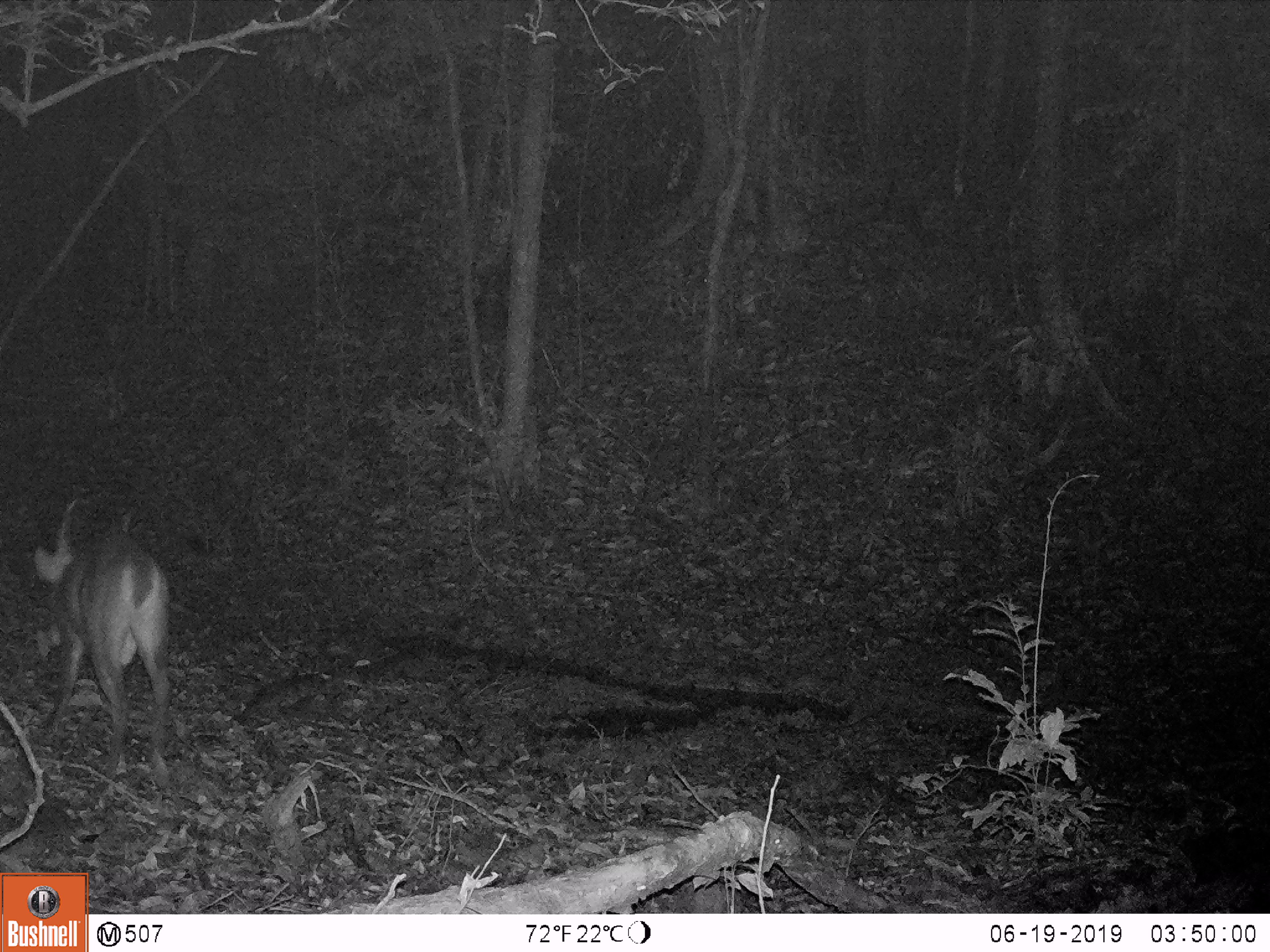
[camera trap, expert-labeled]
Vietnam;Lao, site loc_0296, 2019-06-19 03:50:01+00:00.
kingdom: Animalia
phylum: Chordata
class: Mammalia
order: Artiodactyla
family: Cervidae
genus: Muntiacus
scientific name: Muntiacus vuquangensis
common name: large-antlered muntjac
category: large antlered muntjac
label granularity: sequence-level